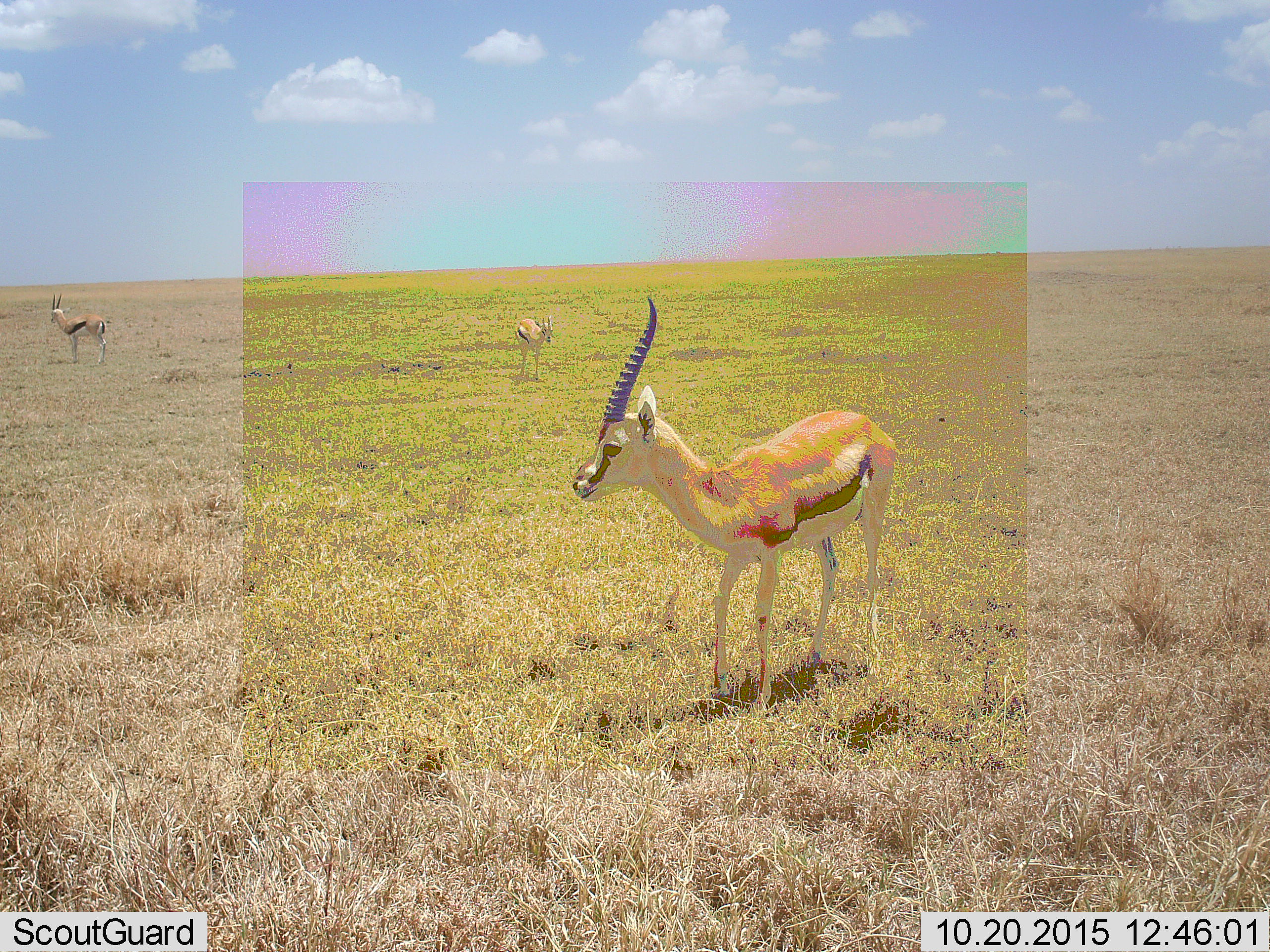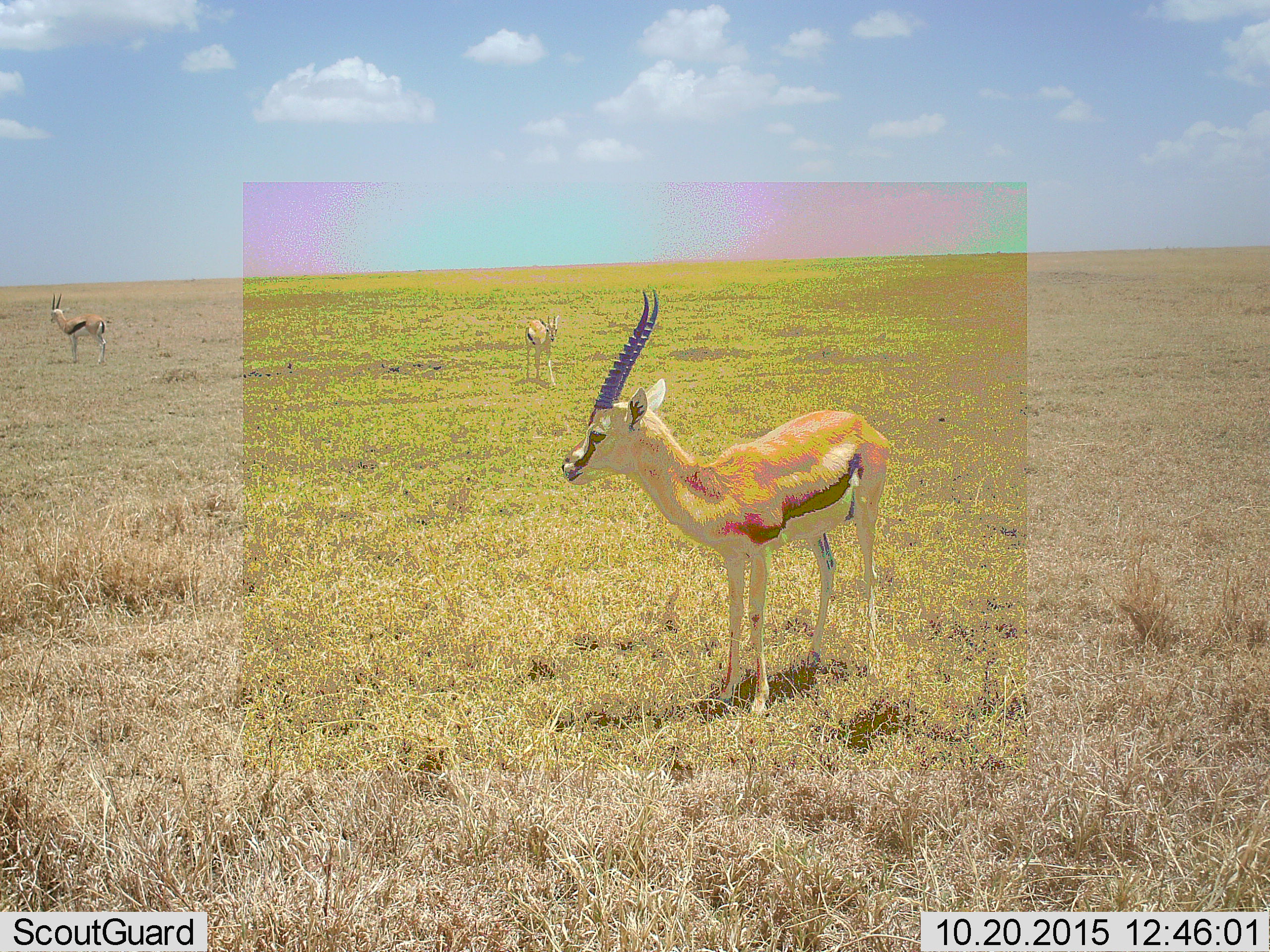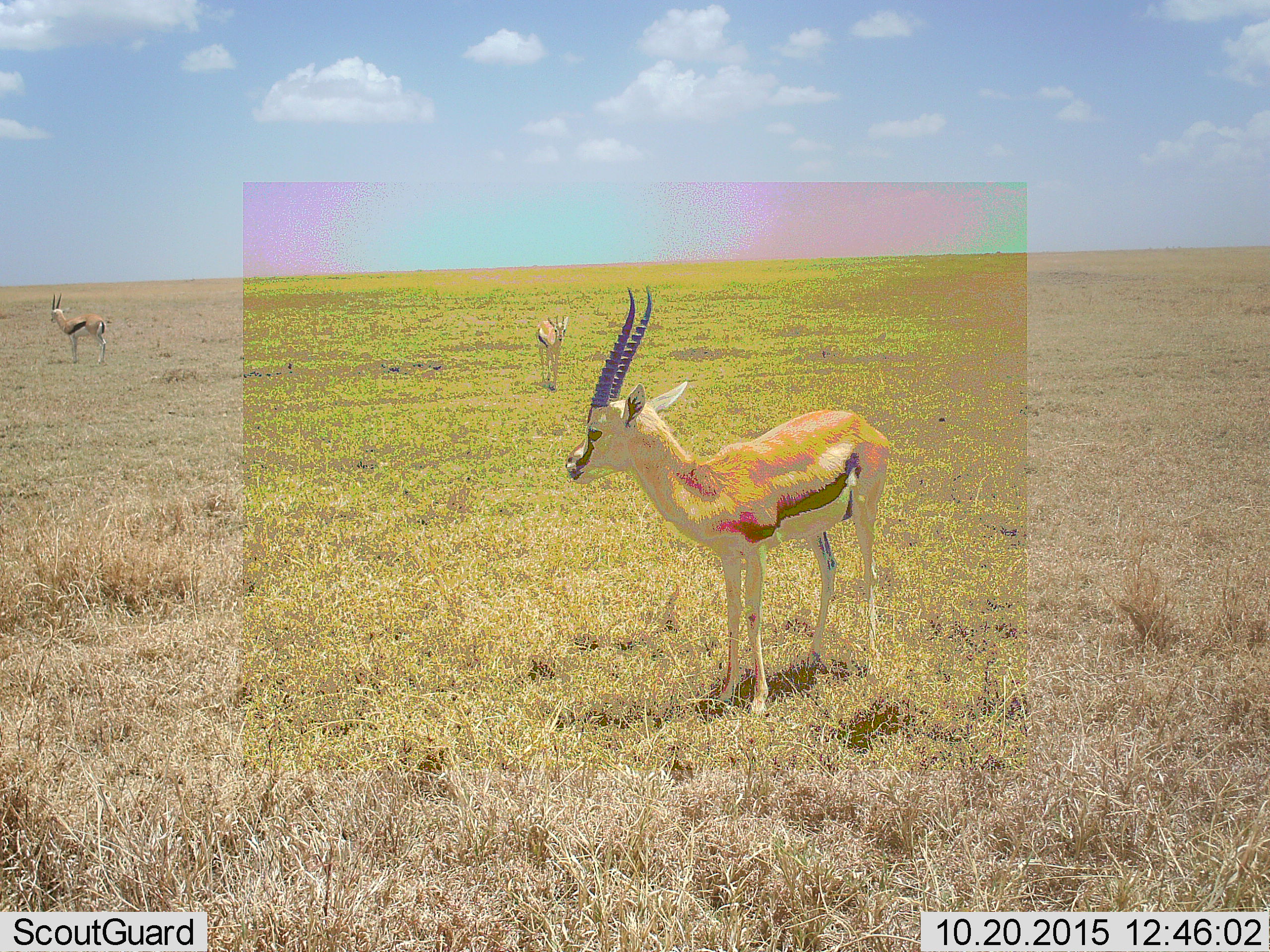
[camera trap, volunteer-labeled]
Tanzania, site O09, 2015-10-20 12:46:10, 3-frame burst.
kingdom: Animalia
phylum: Chordata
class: Mammalia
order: Artiodactyla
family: Bovidae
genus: Eudorcas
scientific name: Eudorcas thomsonii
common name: thomson's gazelle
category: gazellethomsons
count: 3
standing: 100%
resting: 0%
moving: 33%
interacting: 0%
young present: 0%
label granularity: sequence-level